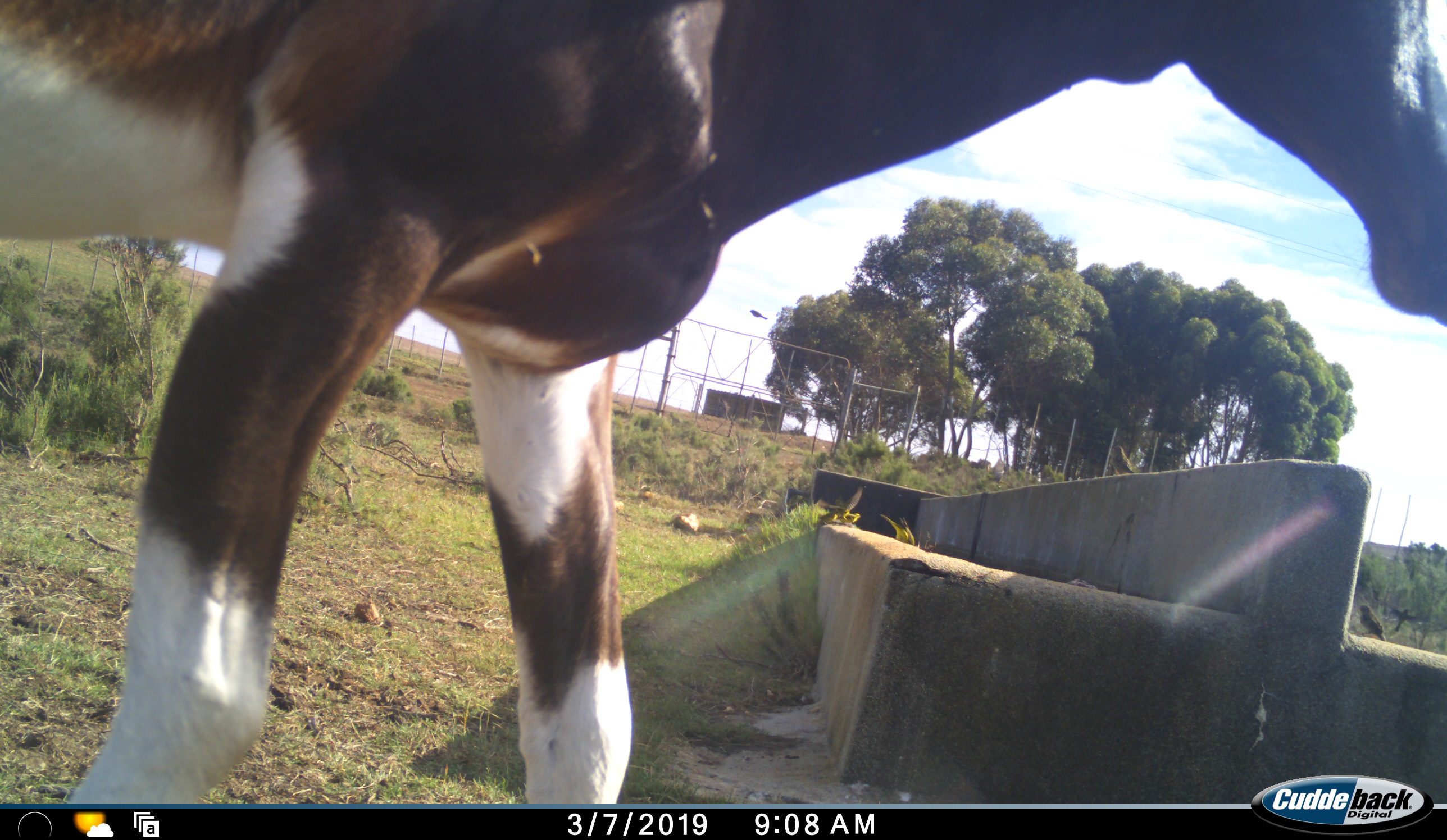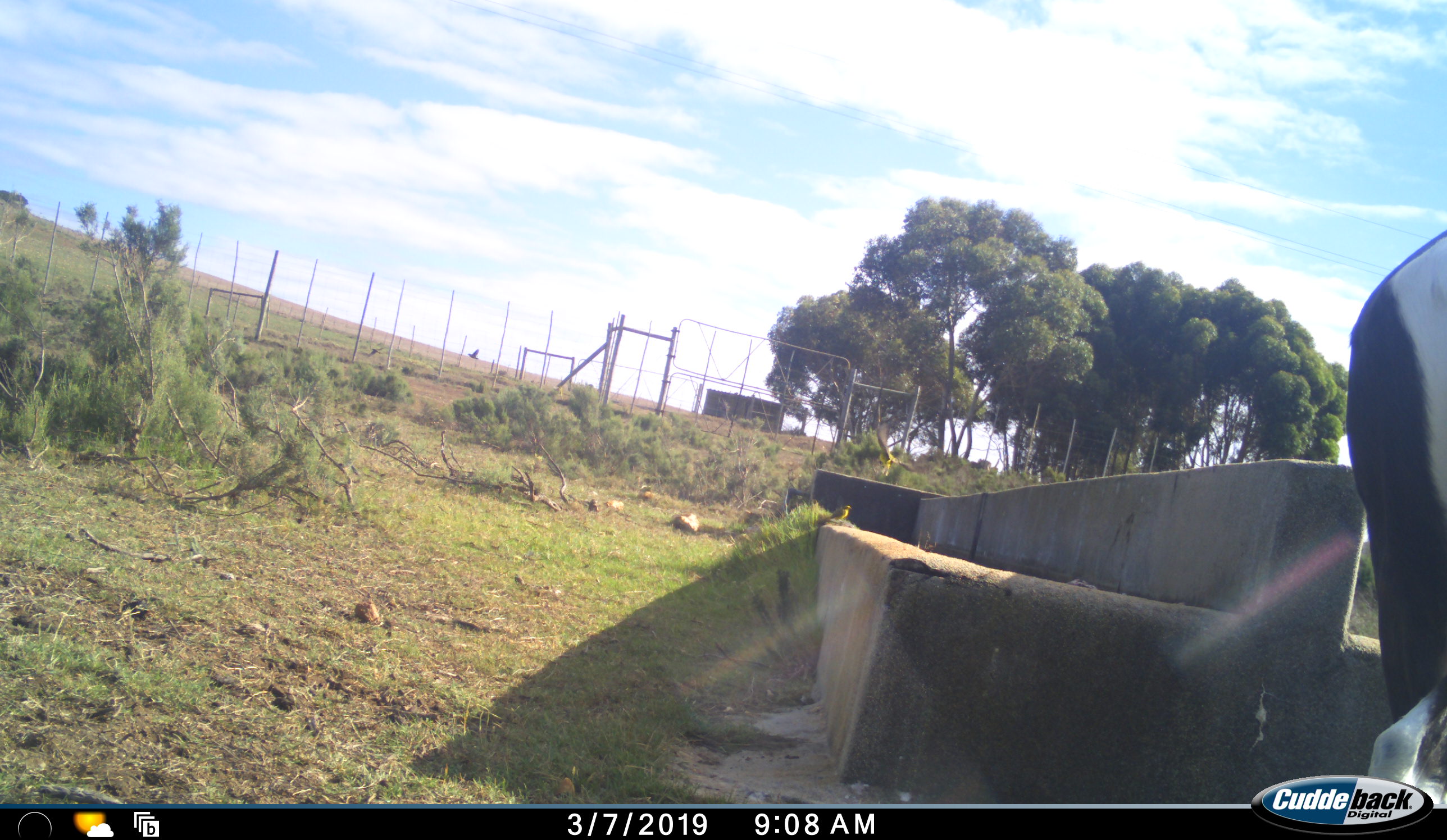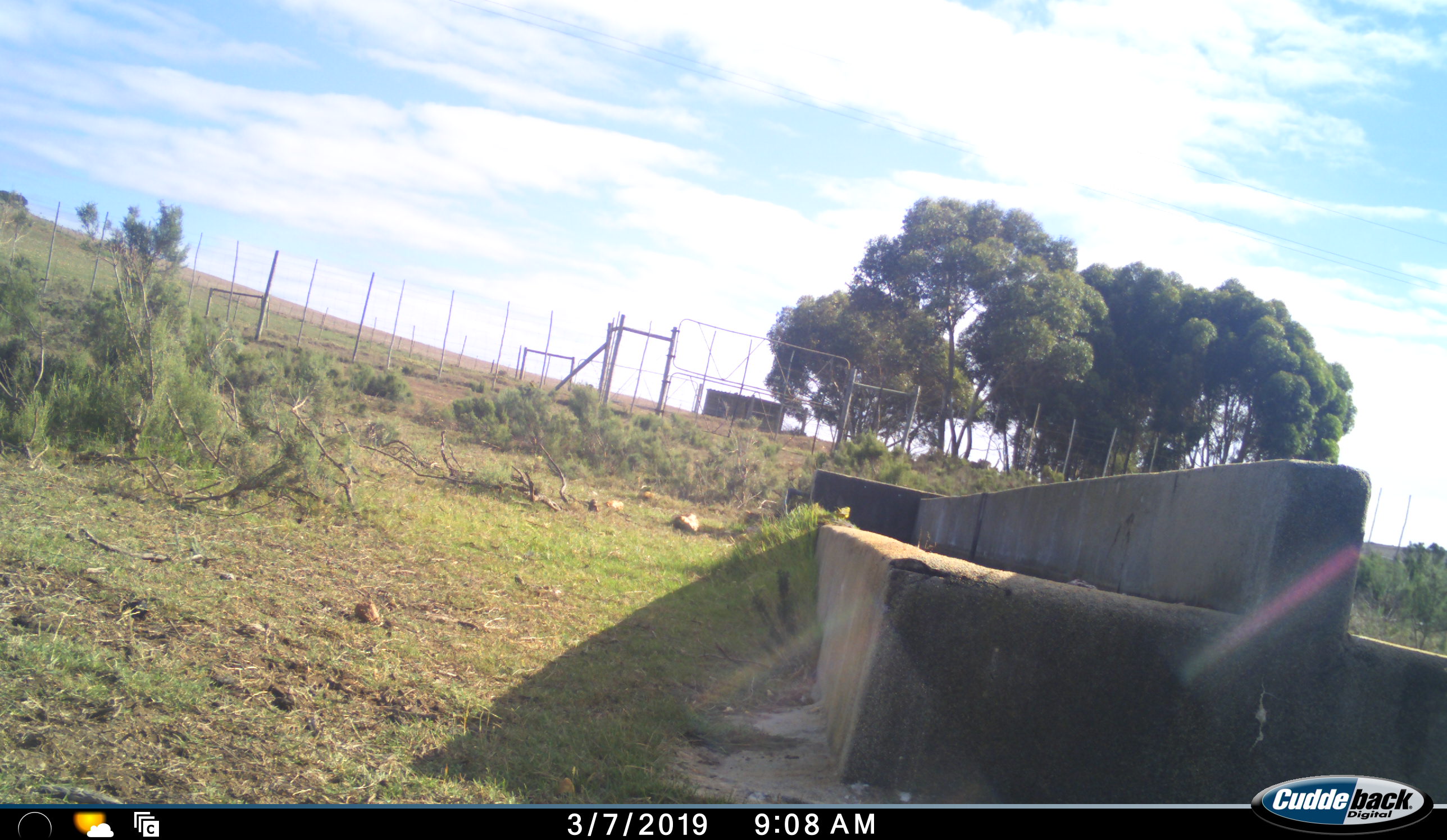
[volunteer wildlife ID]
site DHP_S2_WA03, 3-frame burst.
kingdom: Animalia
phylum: Chordata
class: Mammalia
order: Artiodactyla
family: Bovidae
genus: Damaliscus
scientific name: Damaliscus pygargus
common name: bontebok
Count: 1.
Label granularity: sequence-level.